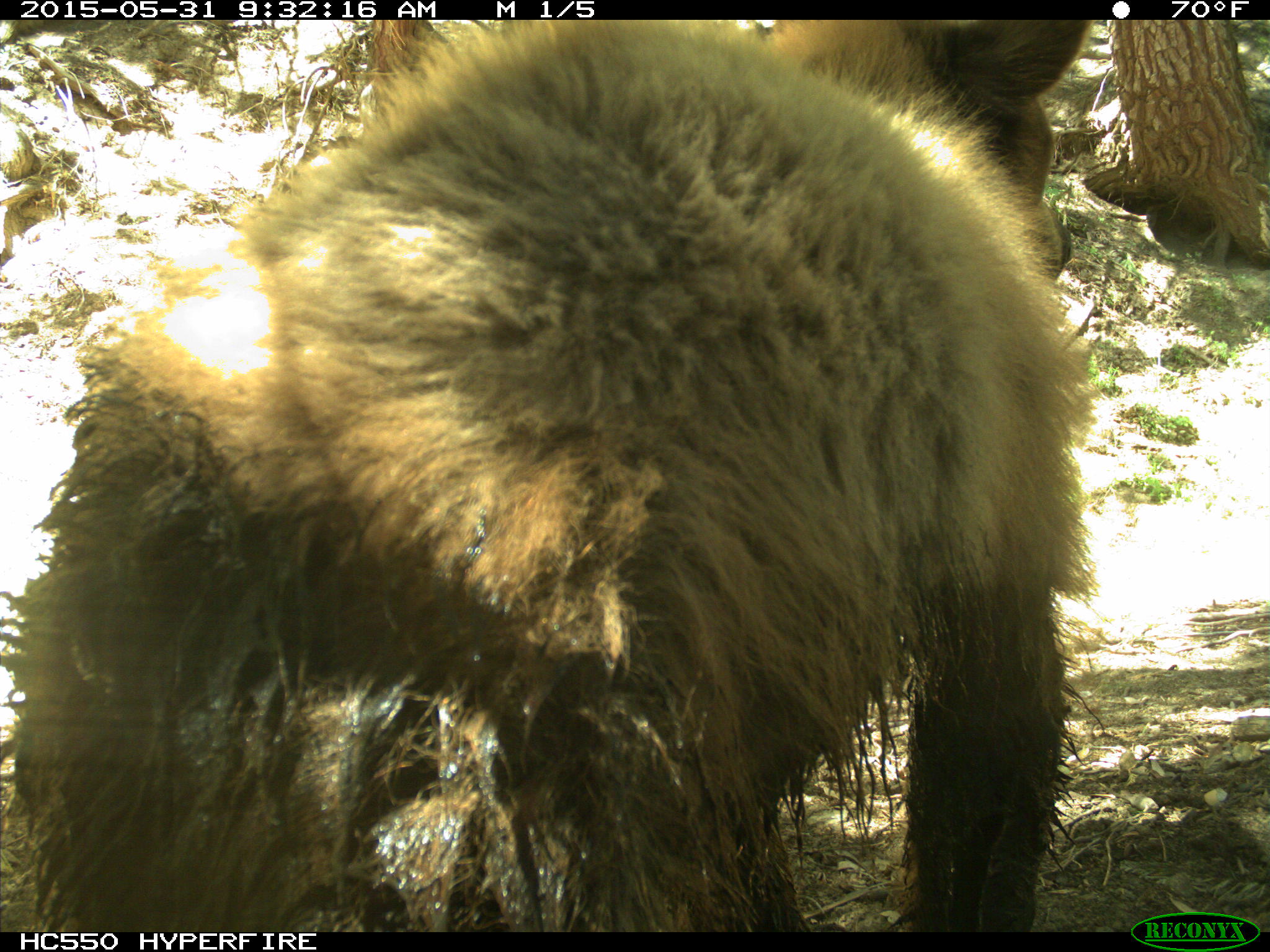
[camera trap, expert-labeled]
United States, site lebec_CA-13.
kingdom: Animalia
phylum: Chordata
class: Mammalia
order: Carnivora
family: Ursidae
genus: Ursus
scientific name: Ursus americanus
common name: american black bear